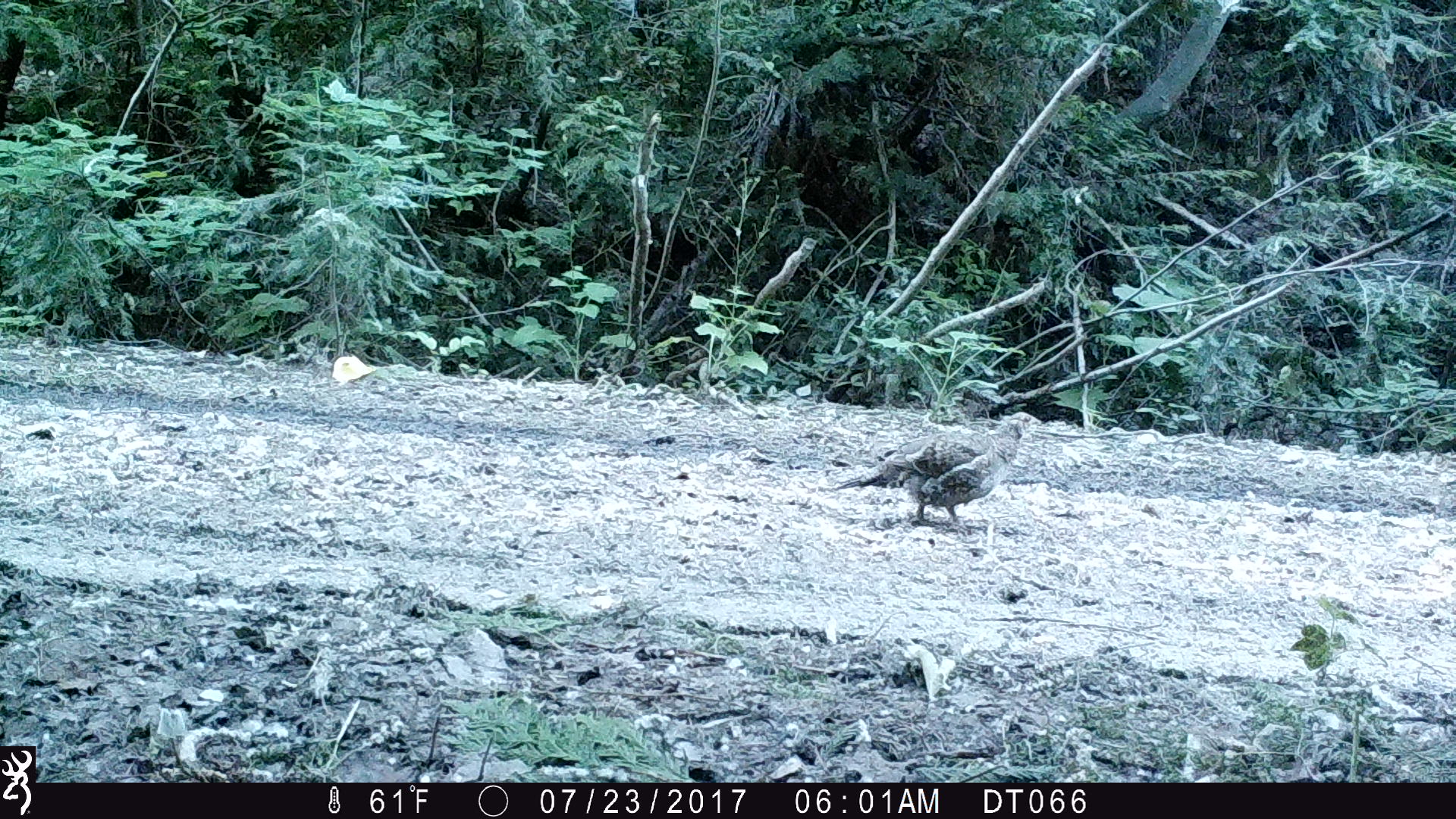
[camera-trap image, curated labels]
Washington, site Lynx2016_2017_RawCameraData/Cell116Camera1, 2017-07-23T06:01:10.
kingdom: Animalia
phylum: Chordata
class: Aves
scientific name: Aves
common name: birds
Aves (birds). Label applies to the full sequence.